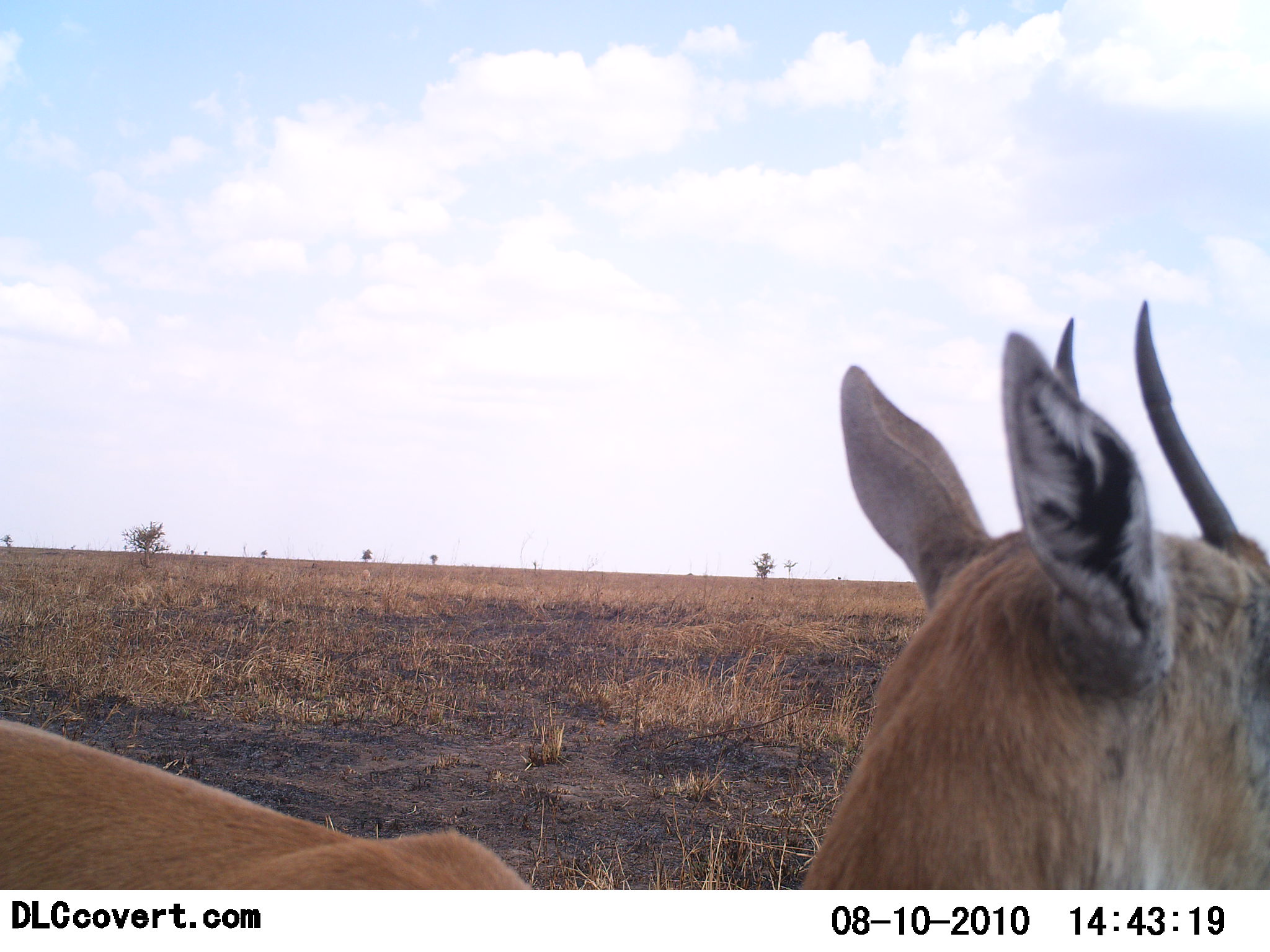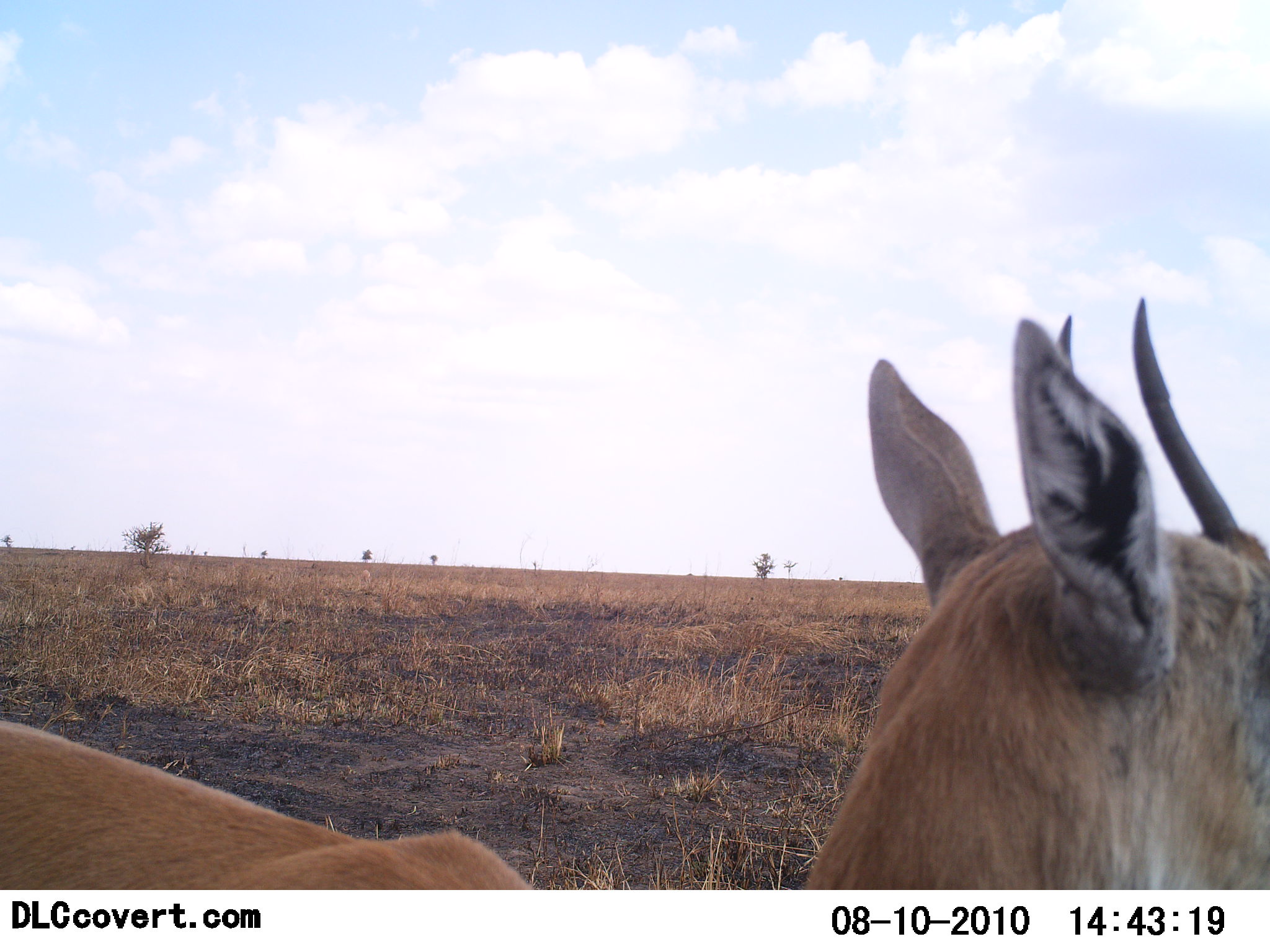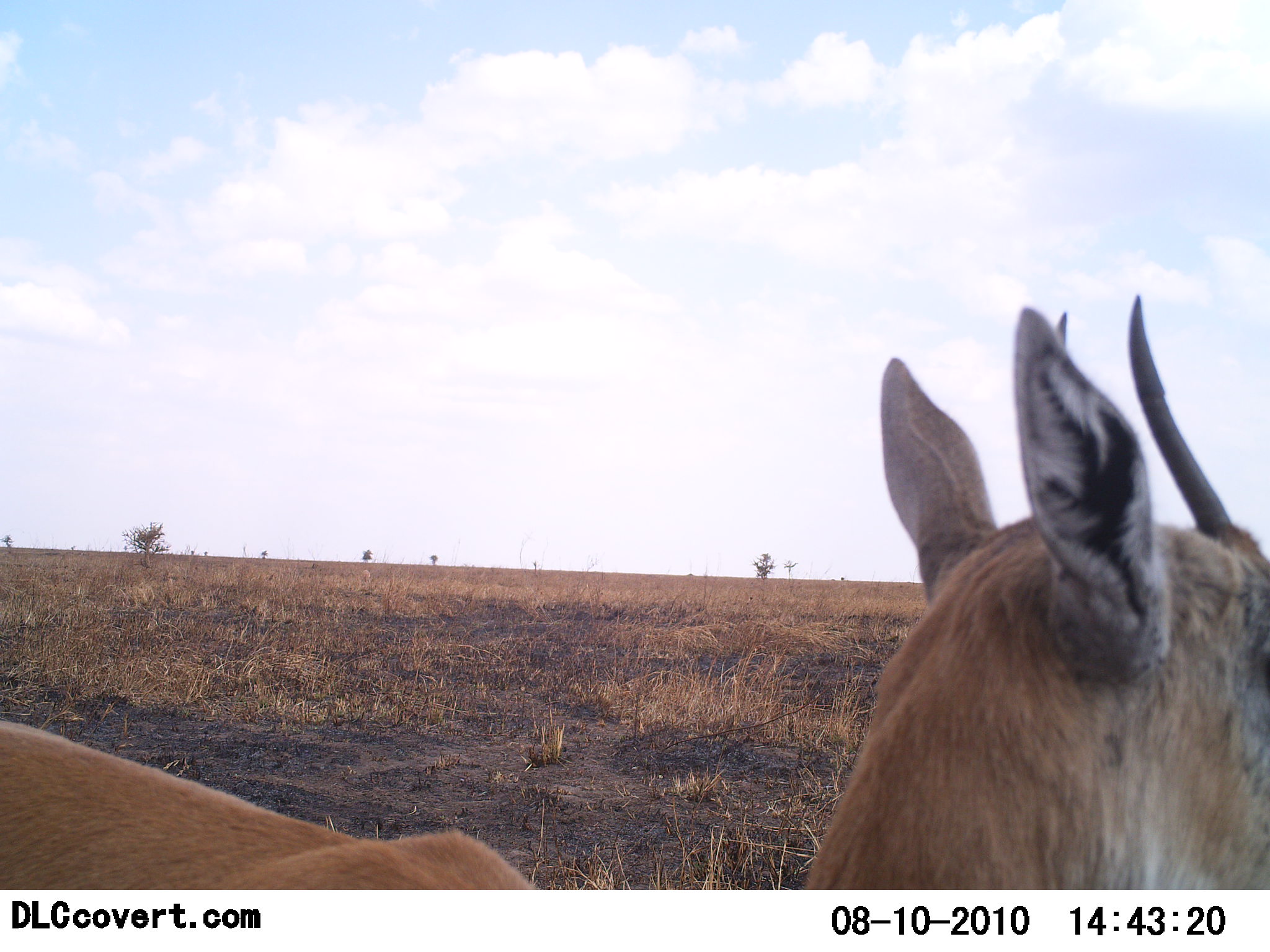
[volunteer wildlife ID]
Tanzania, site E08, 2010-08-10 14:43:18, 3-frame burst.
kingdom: Animalia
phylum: Chordata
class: Mammalia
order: Artiodactyla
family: Bovidae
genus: Eudorcas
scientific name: Eudorcas thomsonii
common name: thomson's gazelle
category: gazellethomsons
Gazellethomsons (thomson's gazelle) (Eudorcas thomsonii), count 1. Behavior (volunteer vote fractions): standing 93%, resting 7%, moving 0%, interacting 0%. Young present (vote fraction): 0%. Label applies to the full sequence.